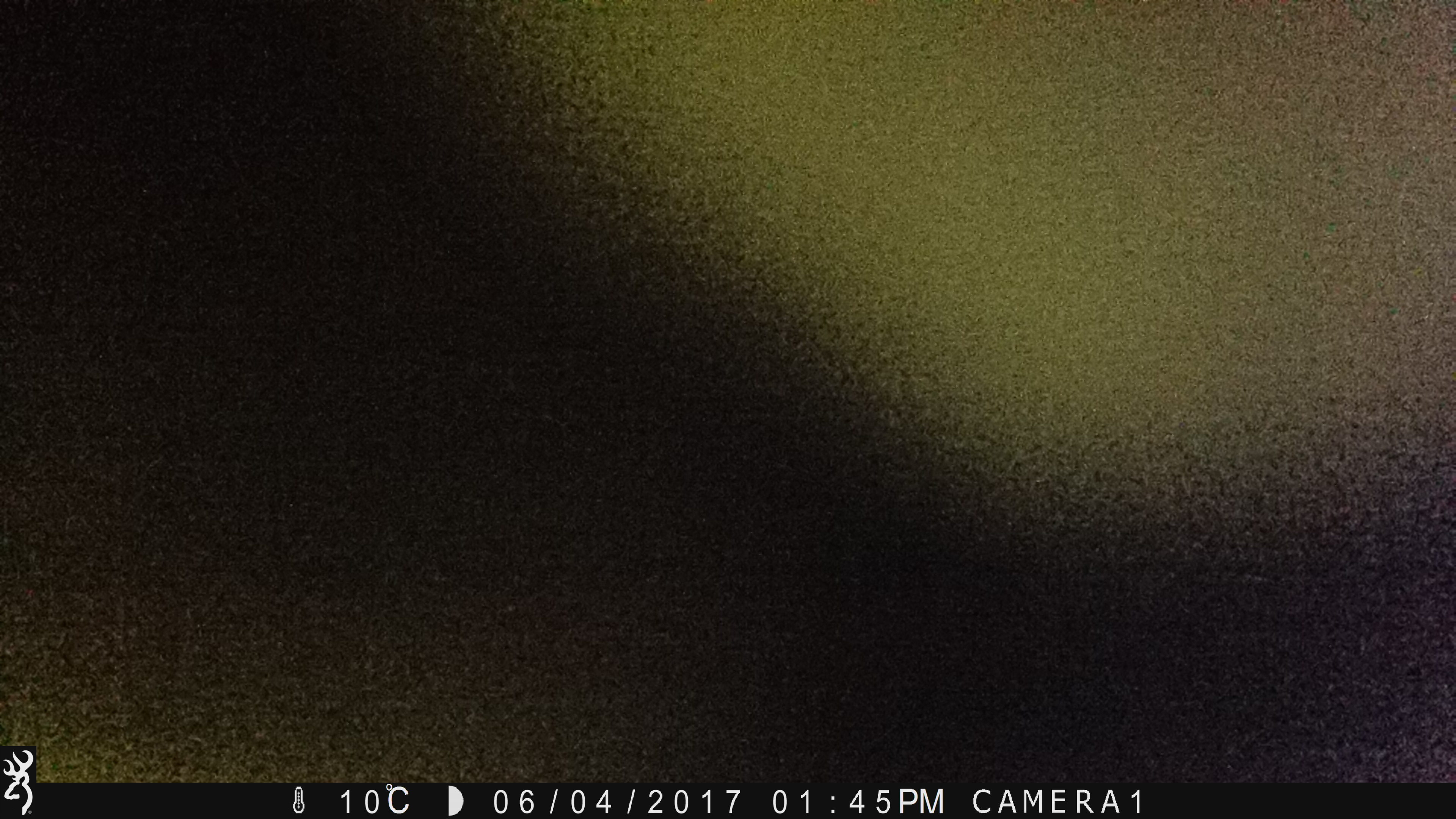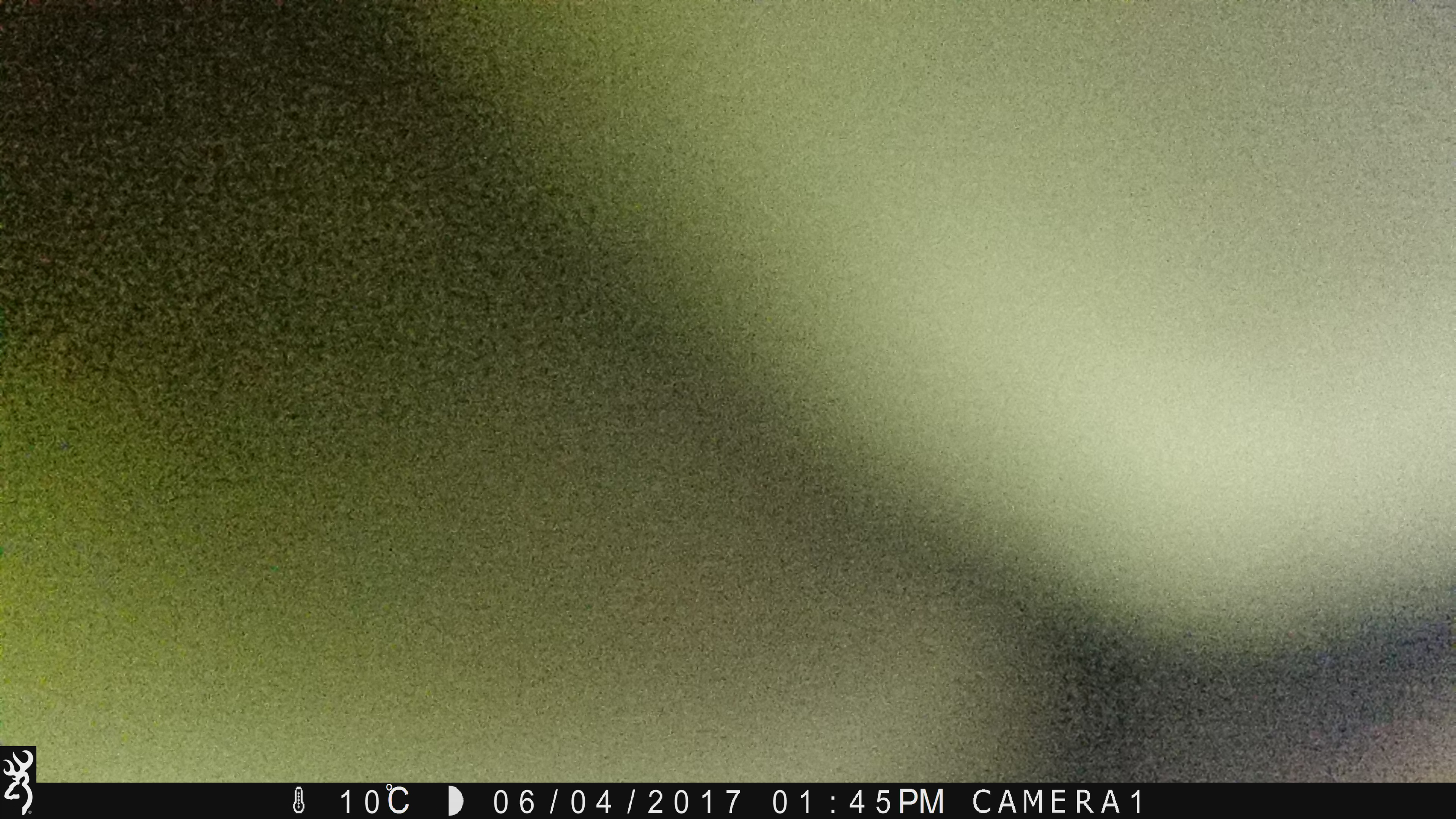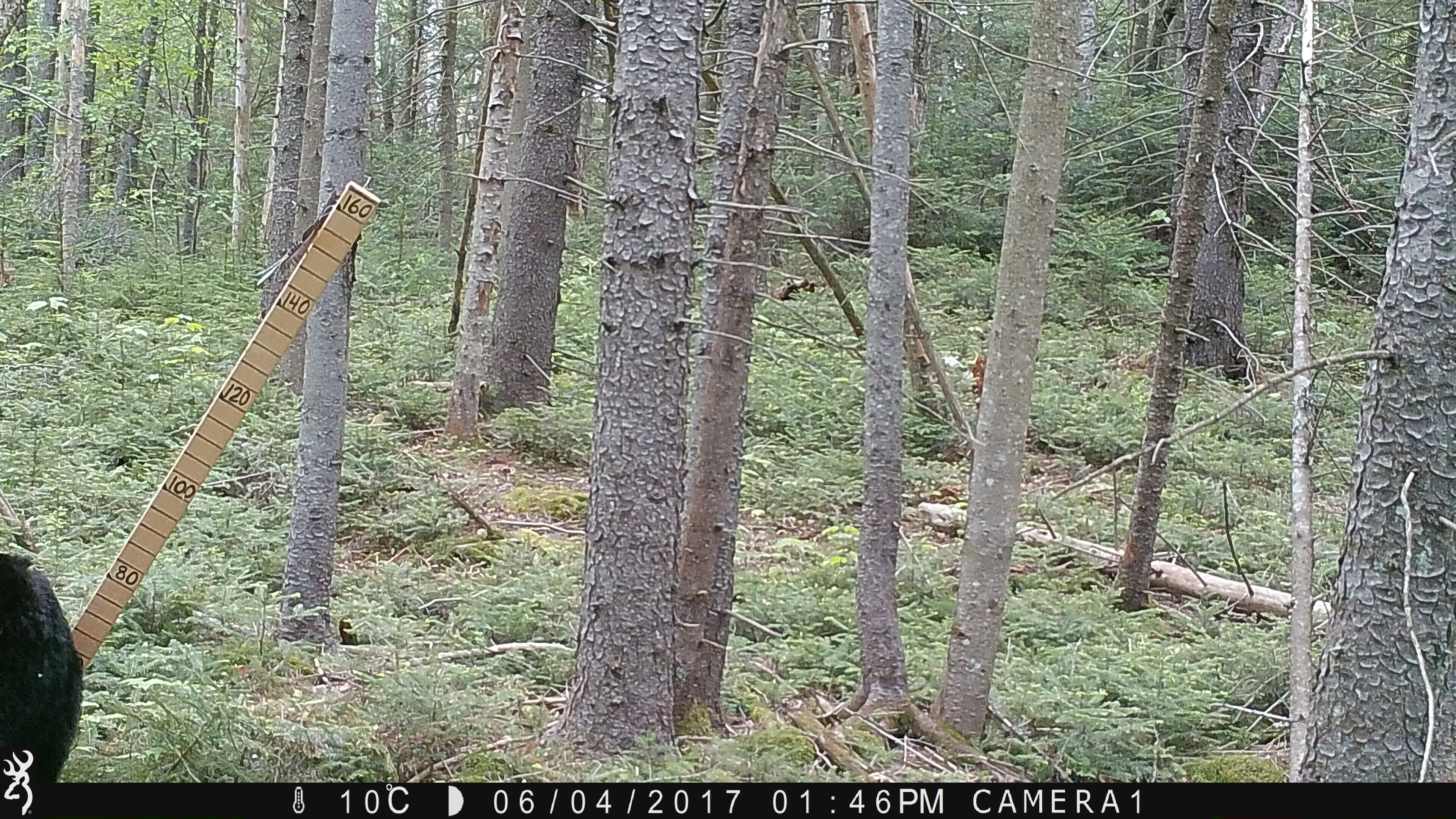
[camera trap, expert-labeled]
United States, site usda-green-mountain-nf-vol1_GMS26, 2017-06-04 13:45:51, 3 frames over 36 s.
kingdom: Animalia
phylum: Chordata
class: Mammalia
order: Carnivora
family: Ursidae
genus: Ursus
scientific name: Ursus americanus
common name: black bear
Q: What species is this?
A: Black bear (Ursus americanus).